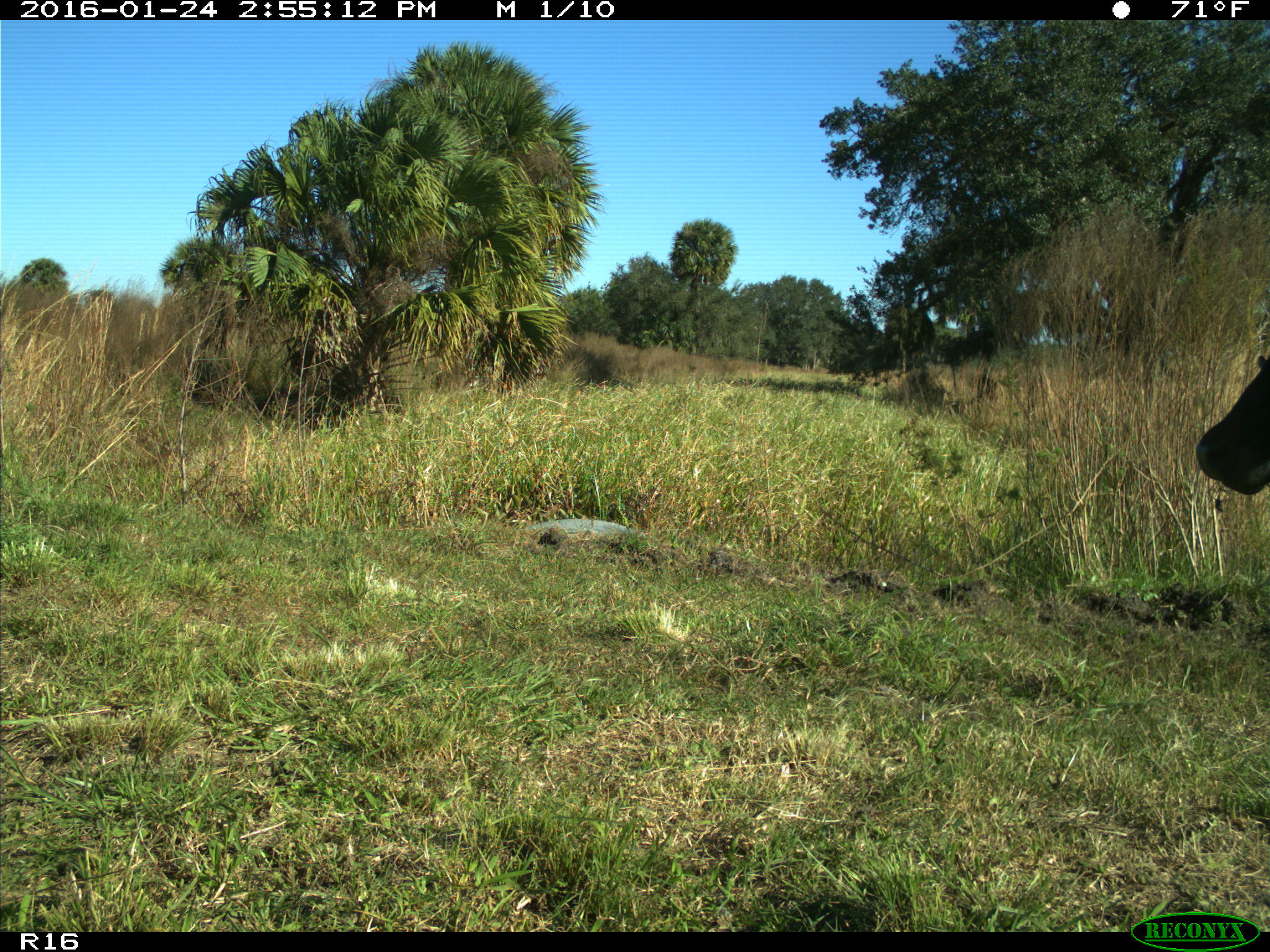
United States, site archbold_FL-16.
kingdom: Animalia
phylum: Chordata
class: Mammalia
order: Artiodactyla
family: Bovidae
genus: Bos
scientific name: Bos taurus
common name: domestic cow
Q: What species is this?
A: Bos taurus (domestic cow).